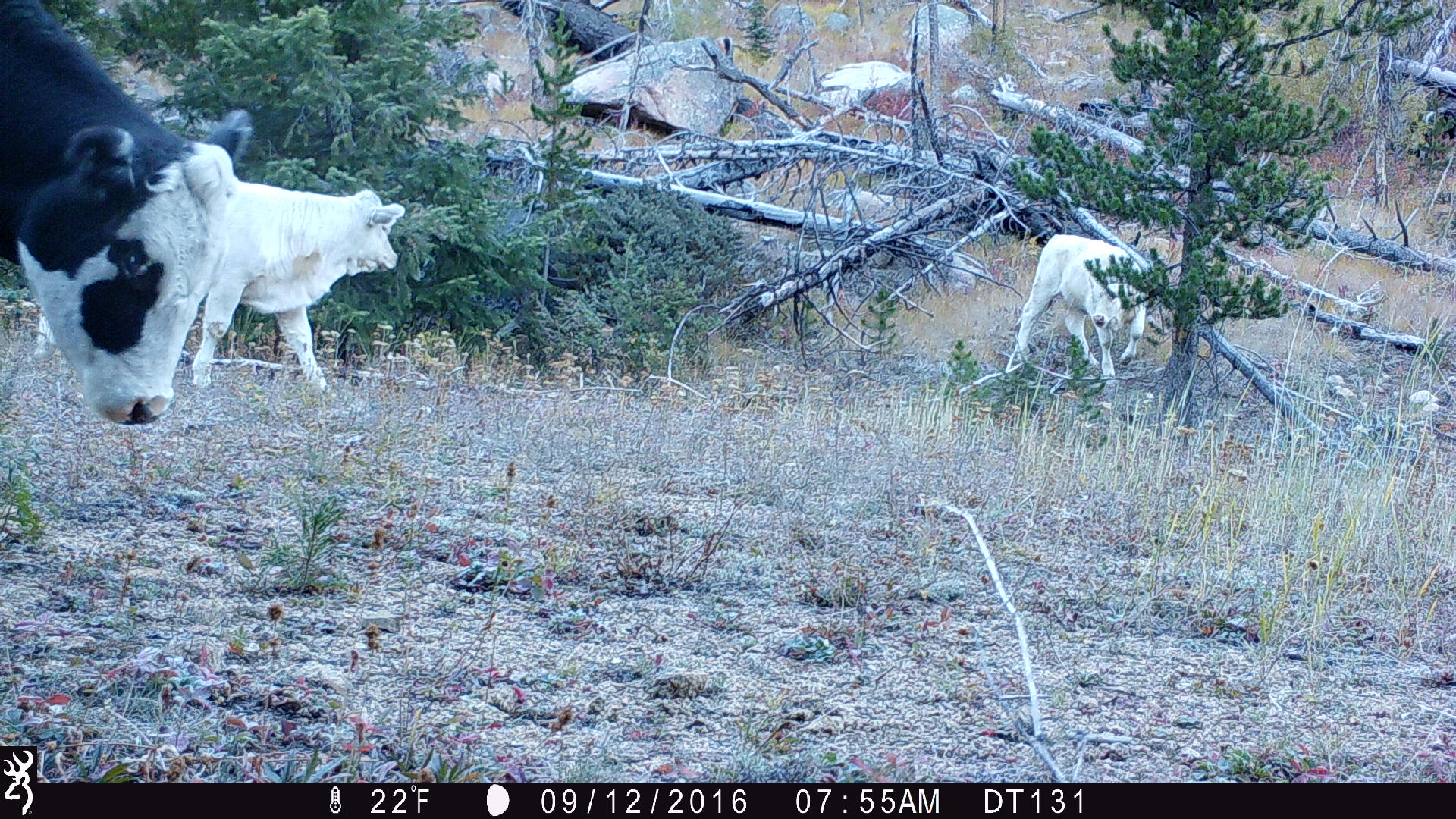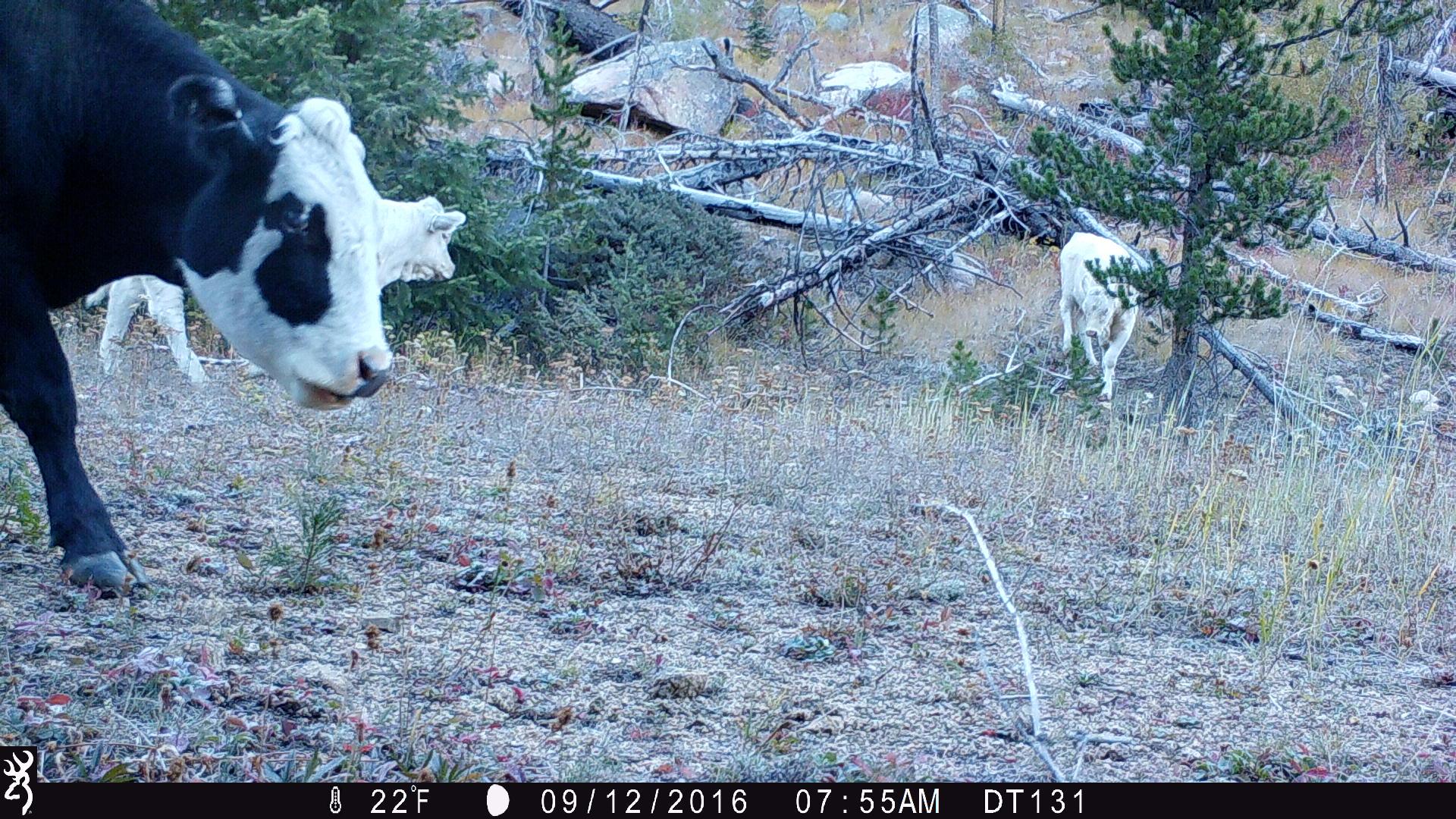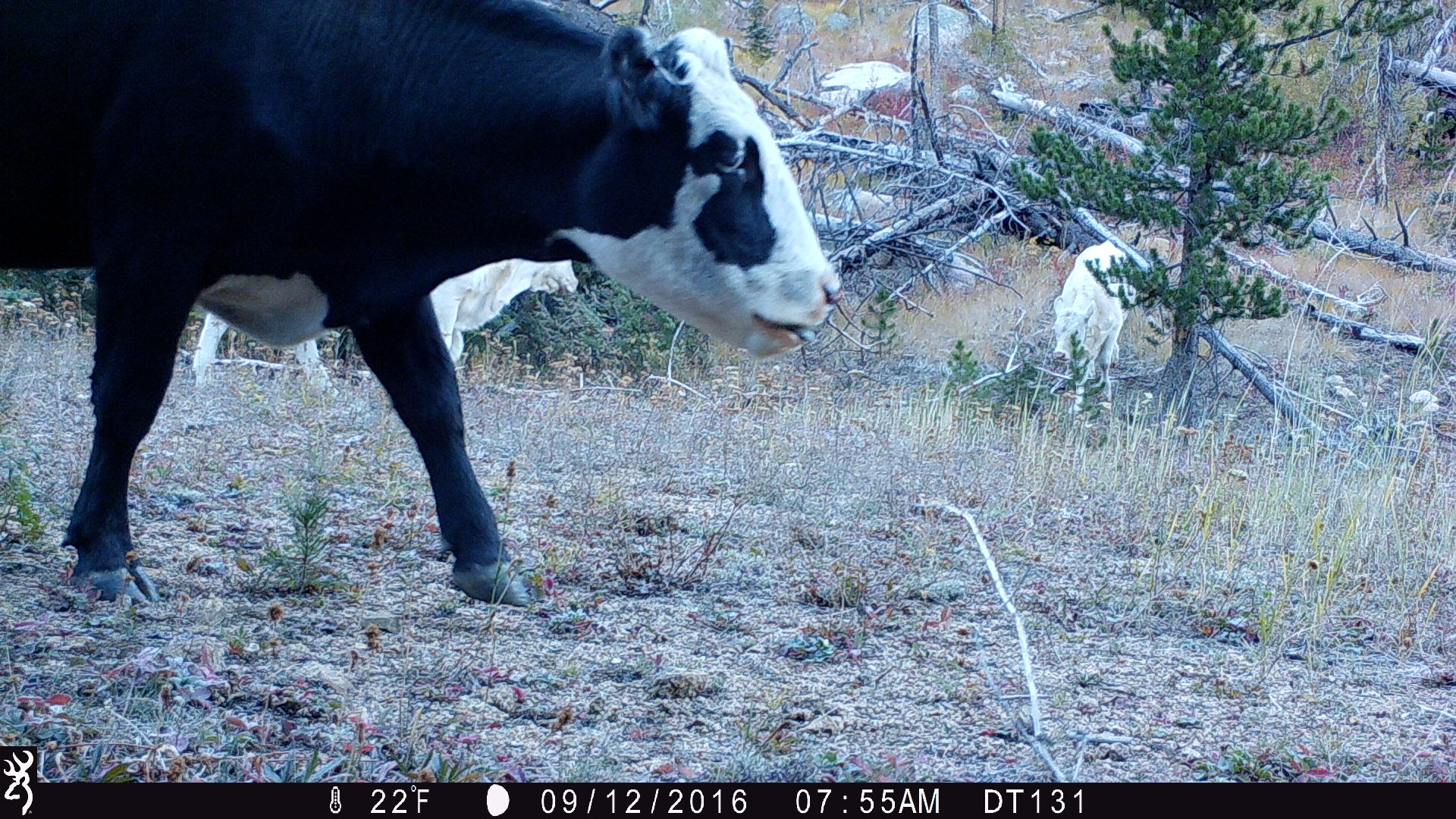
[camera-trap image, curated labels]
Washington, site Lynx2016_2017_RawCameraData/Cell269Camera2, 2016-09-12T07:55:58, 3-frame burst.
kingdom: Animalia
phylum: Chordata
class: Mammalia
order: Artiodactyla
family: Bovidae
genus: Bos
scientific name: Bos taurus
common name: domestic cattle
Domestic cattle (Bos taurus). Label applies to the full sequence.